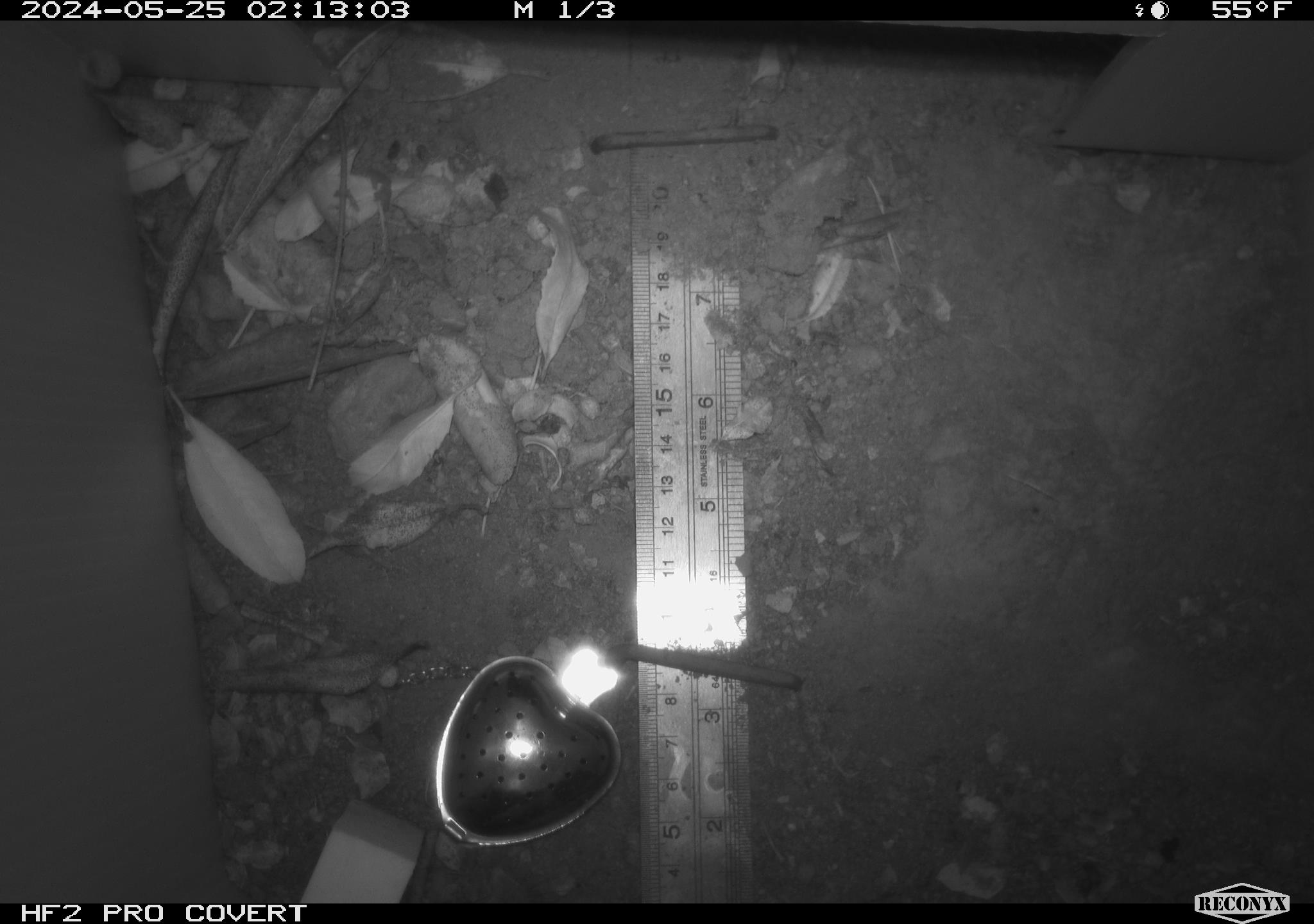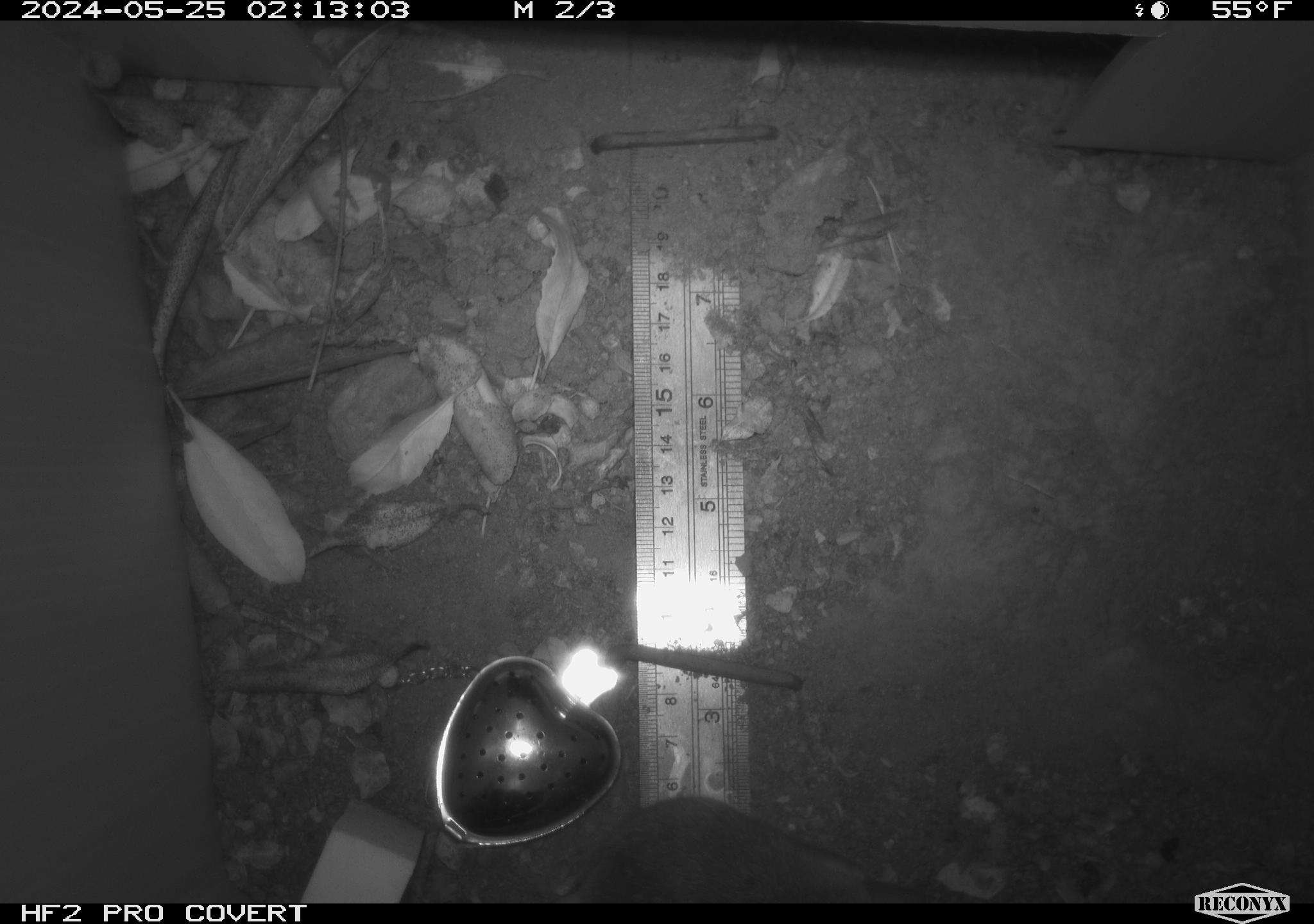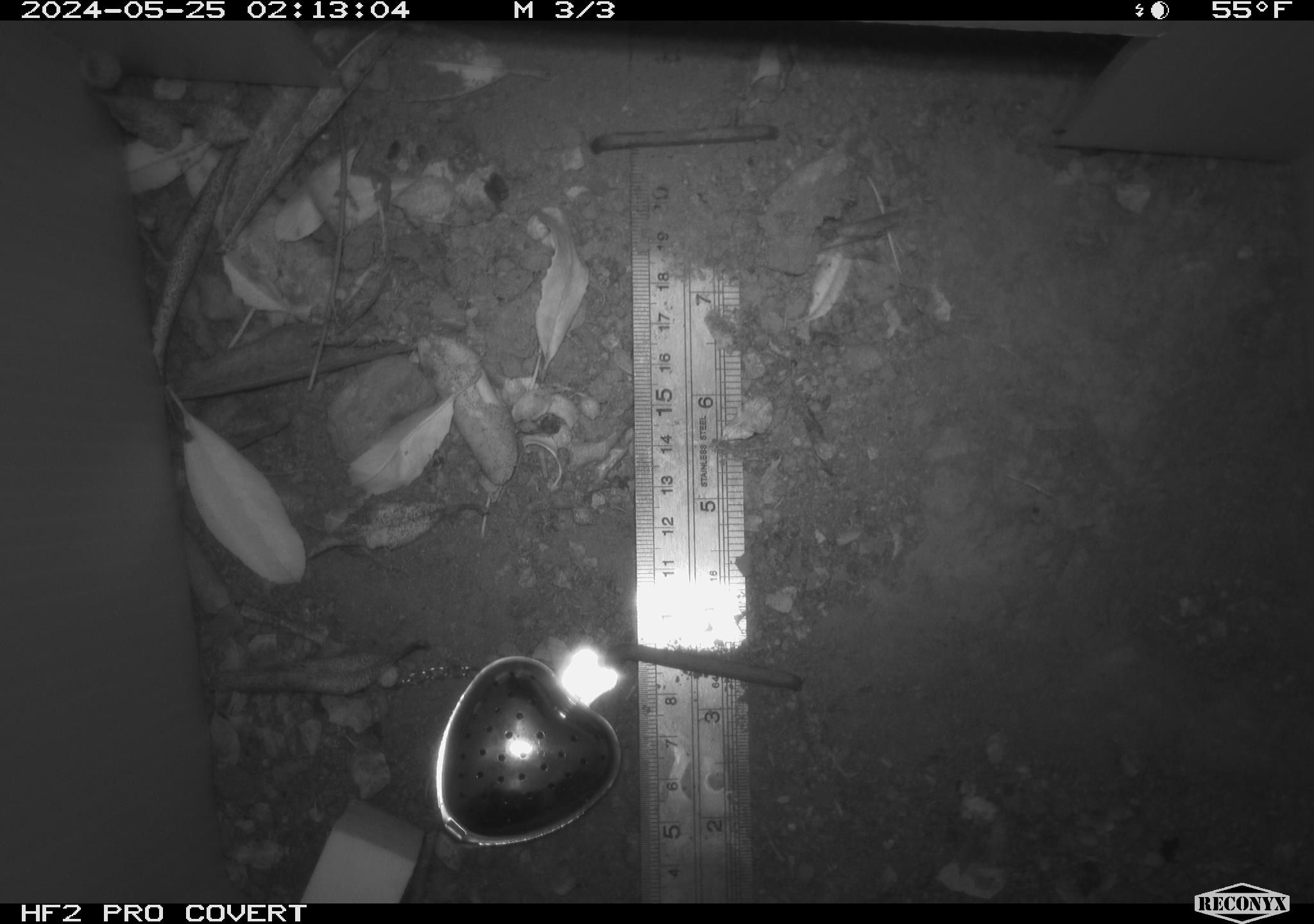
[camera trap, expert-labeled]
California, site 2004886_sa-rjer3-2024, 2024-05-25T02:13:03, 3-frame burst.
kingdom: Animalia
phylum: Chordata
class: Mammalia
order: Rodentia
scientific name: Rodentia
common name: mouse species